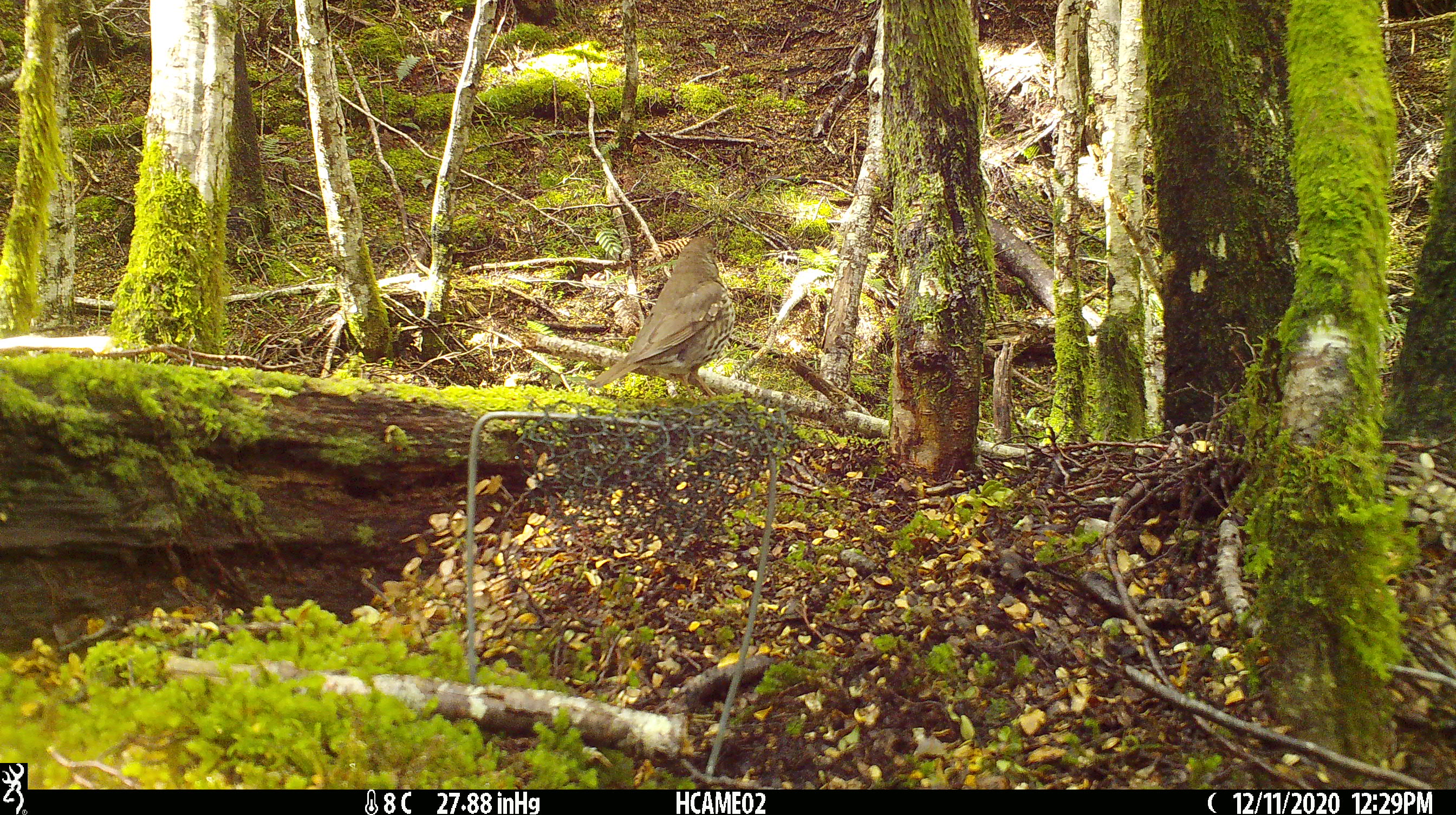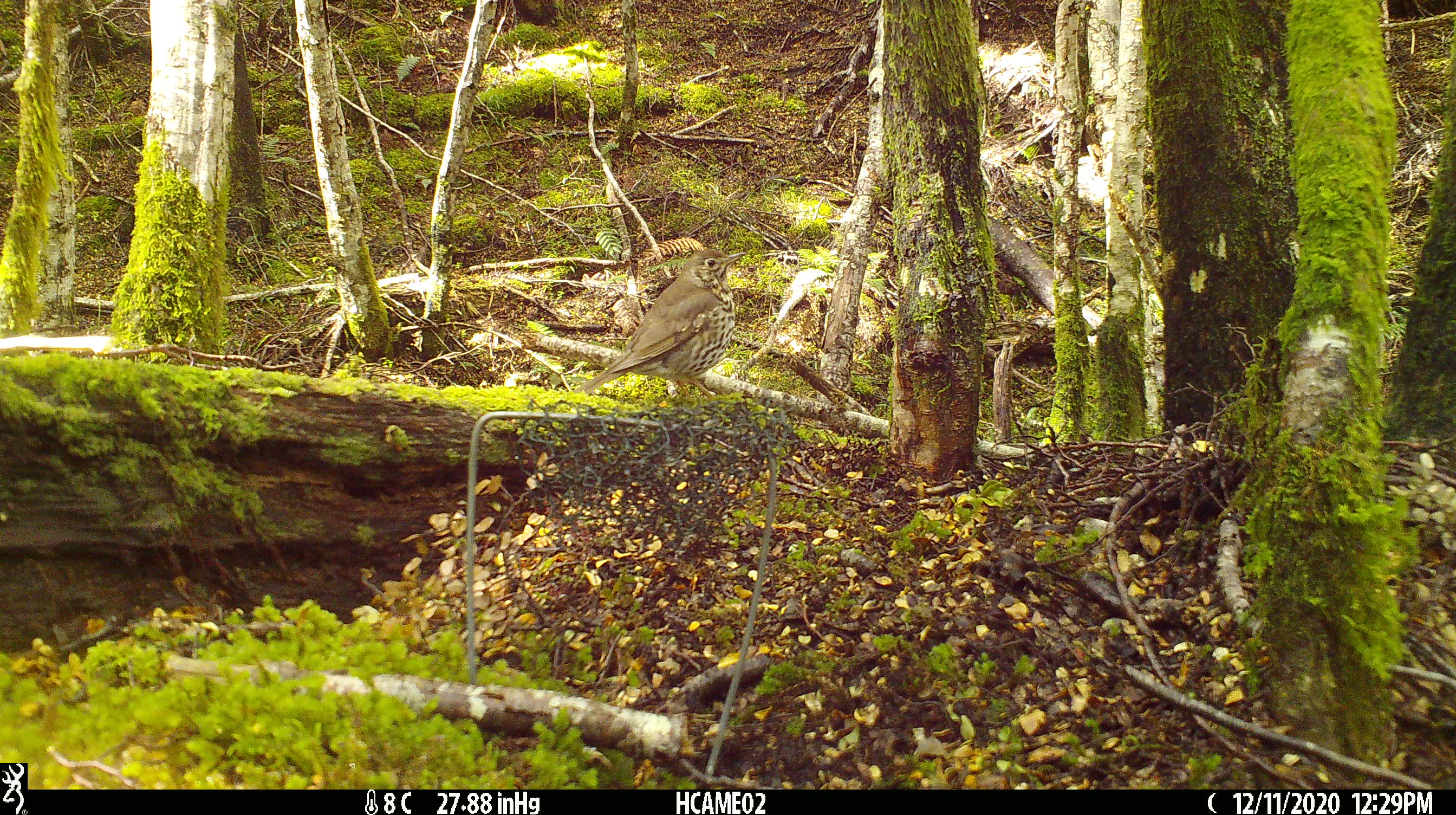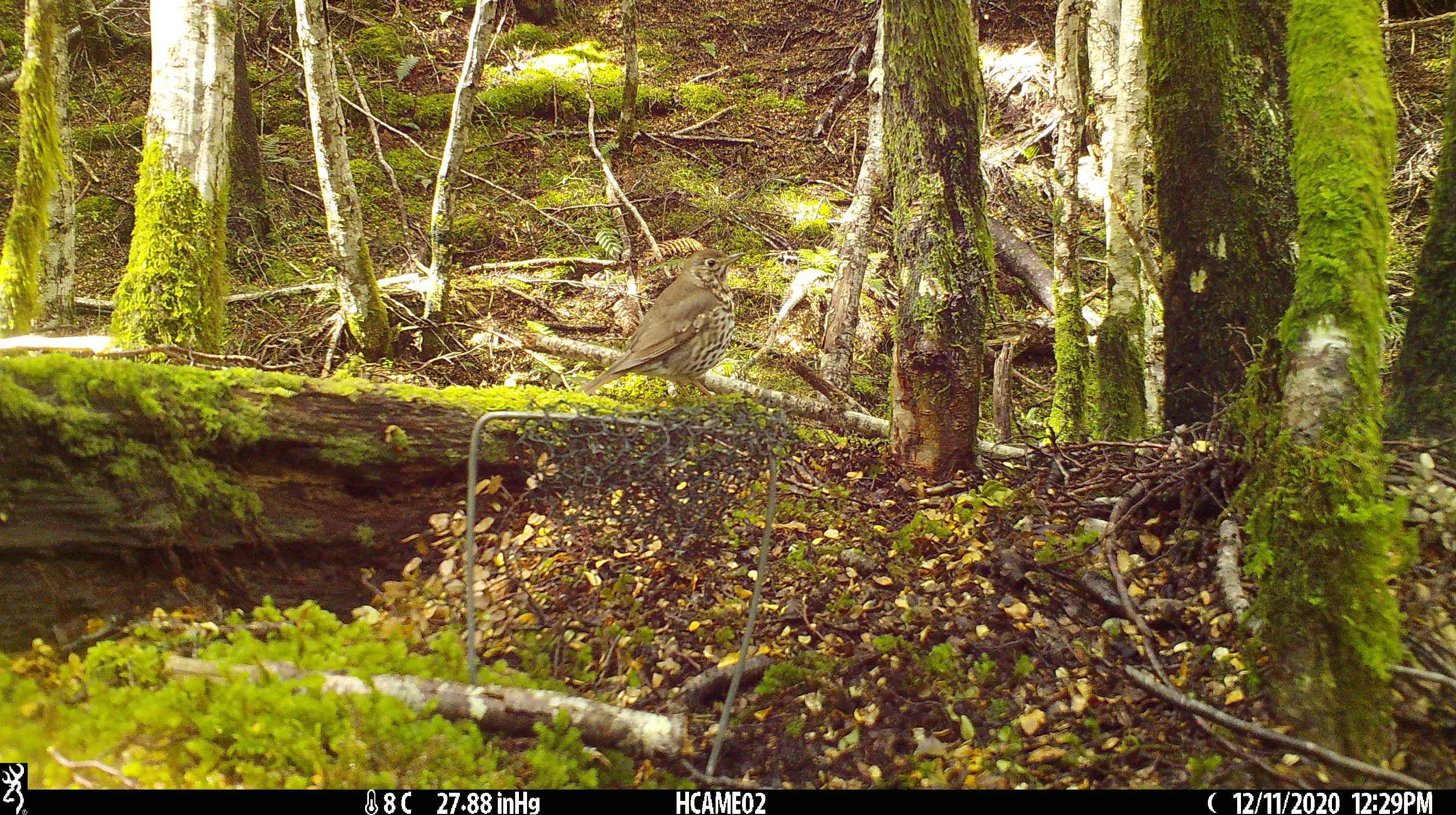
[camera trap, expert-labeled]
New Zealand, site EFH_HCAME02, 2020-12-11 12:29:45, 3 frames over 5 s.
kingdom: Animalia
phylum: Chordata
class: Aves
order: Passeriformes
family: Turdidae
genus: Turdus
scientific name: Turdus philomelos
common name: song thrush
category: thrush